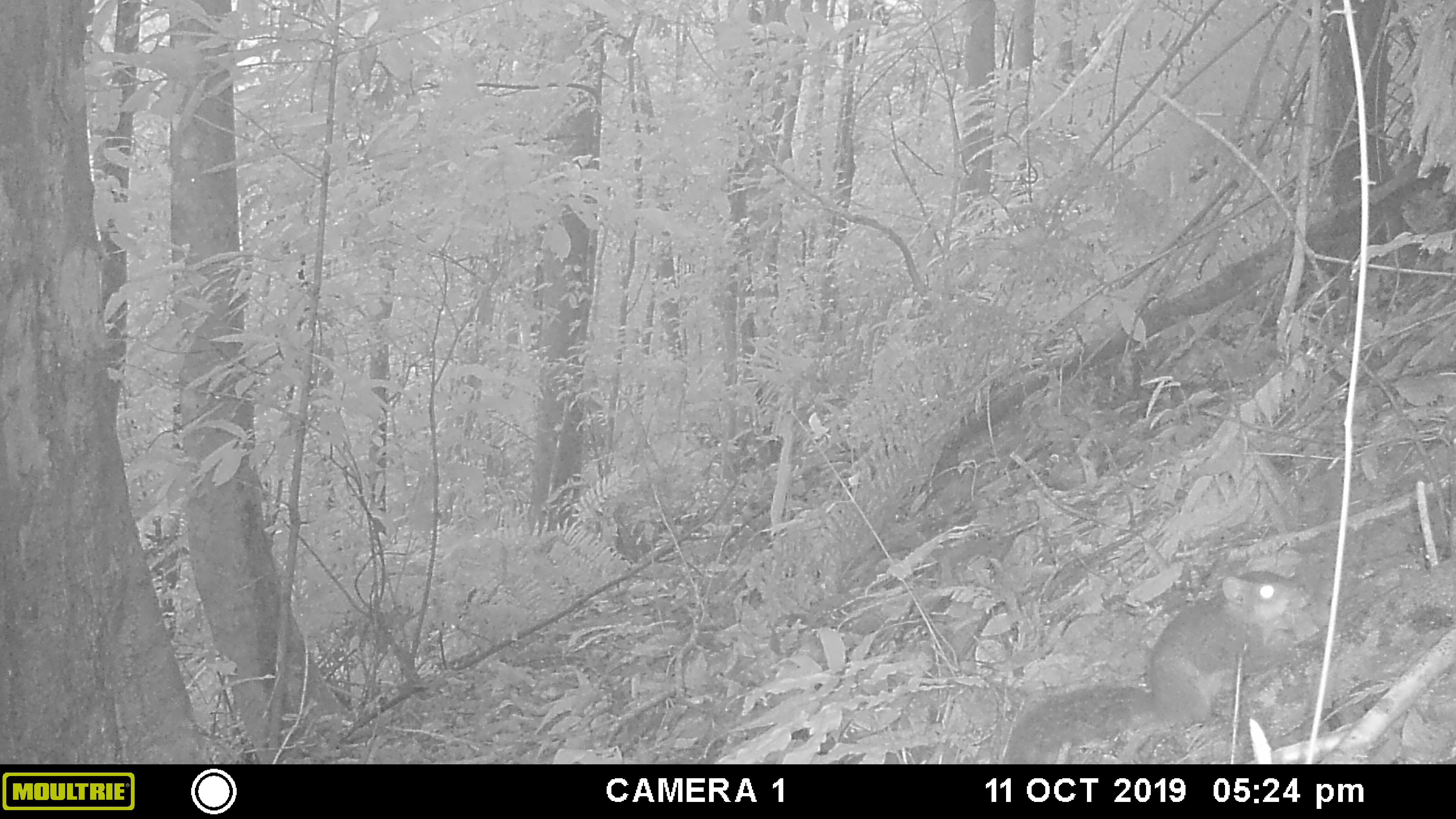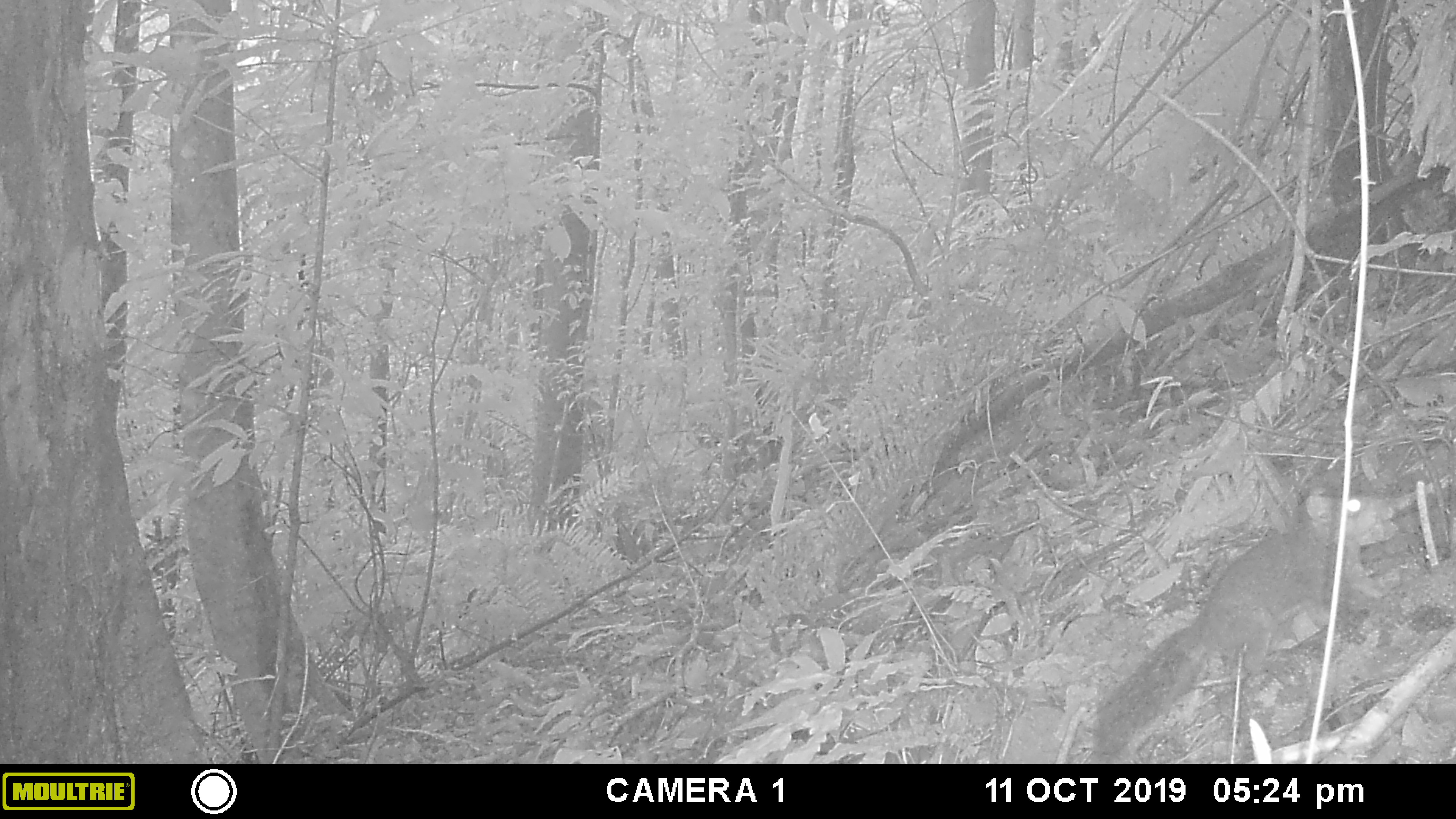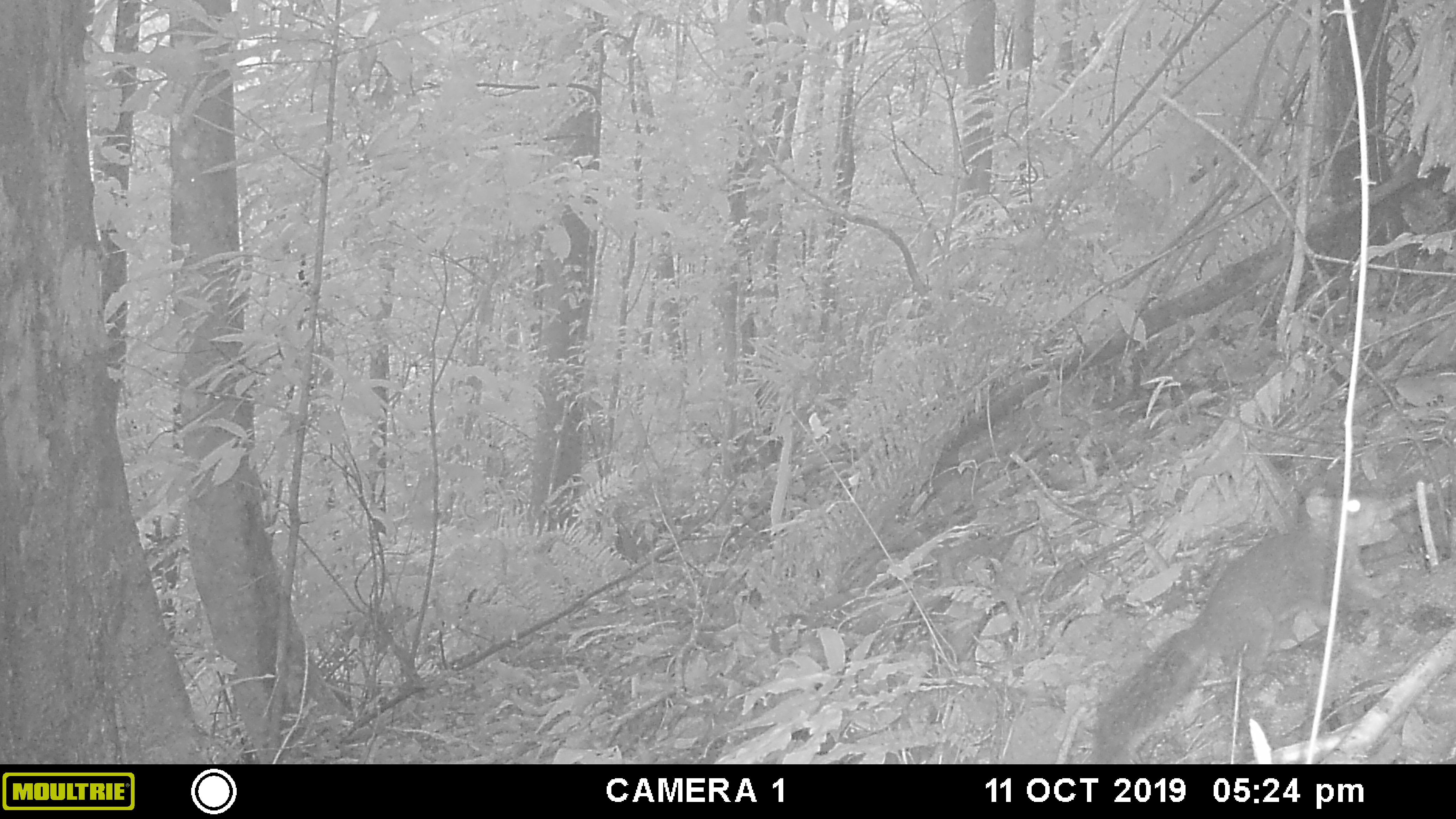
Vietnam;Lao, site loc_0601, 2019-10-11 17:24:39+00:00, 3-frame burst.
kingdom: Animalia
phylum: Chordata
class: Mammalia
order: Rodentia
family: Sciuridae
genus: Dremomys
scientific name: Dremomys rufigenis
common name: red-cheeked squirrel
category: red cheeked squirrel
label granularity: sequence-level